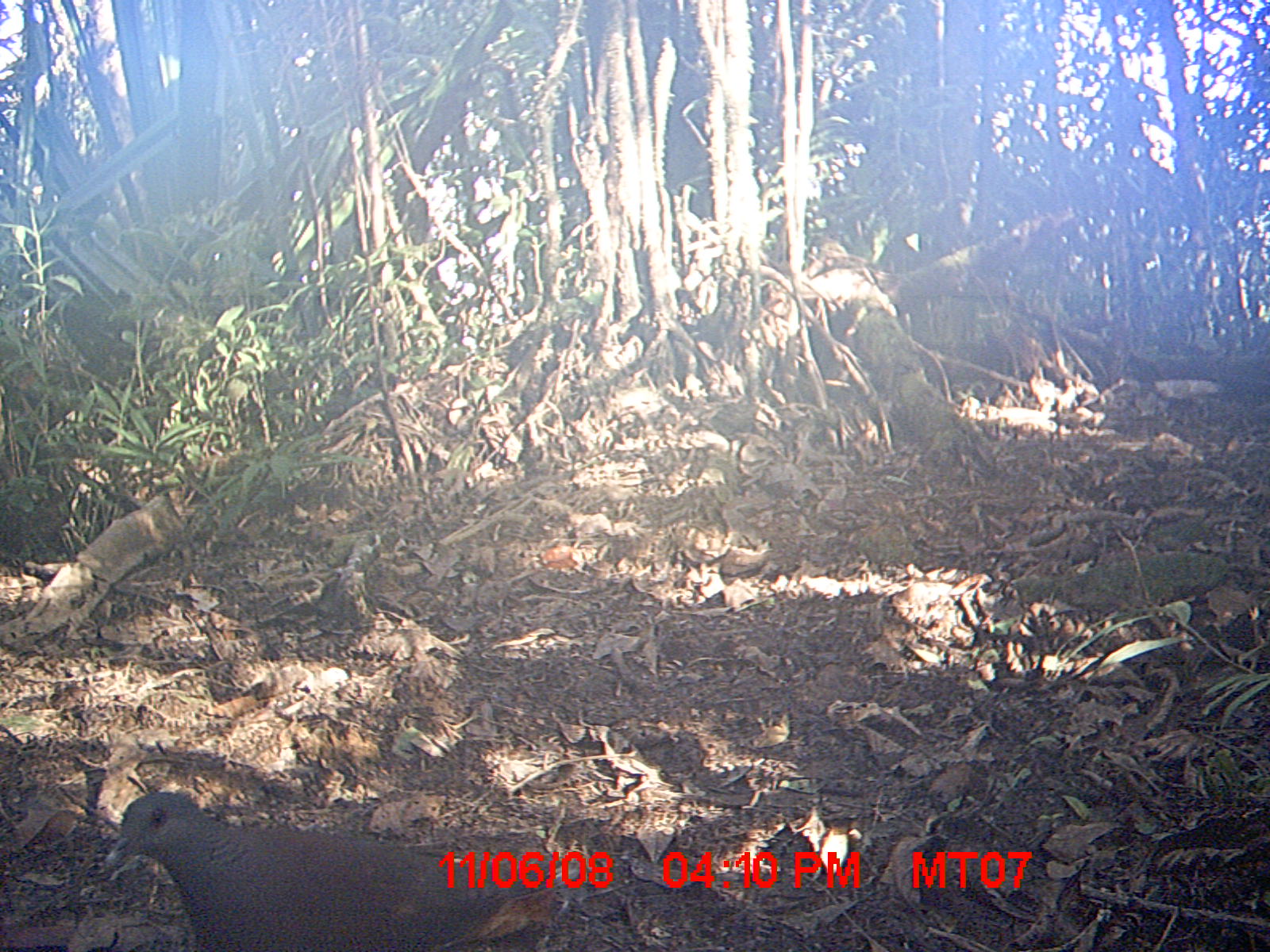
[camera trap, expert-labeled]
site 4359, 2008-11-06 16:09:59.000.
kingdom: Animalia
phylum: Chordata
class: Aves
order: Columbiformes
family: Columbidae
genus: Streptopelia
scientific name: Streptopelia picturata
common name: madagascar turtle-dove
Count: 2.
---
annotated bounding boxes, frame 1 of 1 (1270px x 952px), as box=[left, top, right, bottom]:
streptopelia picturata: box=[103, 789, 630, 952]